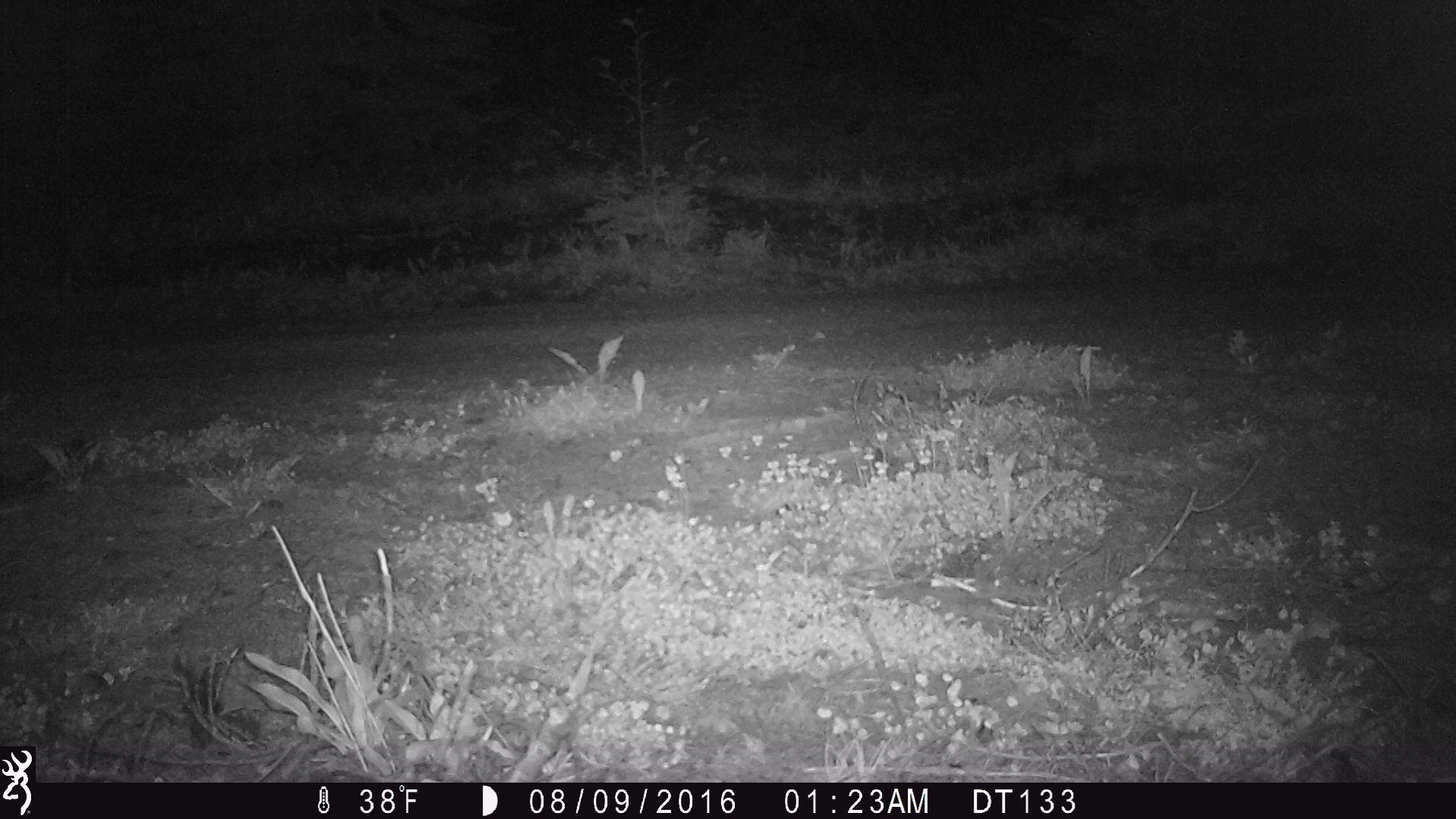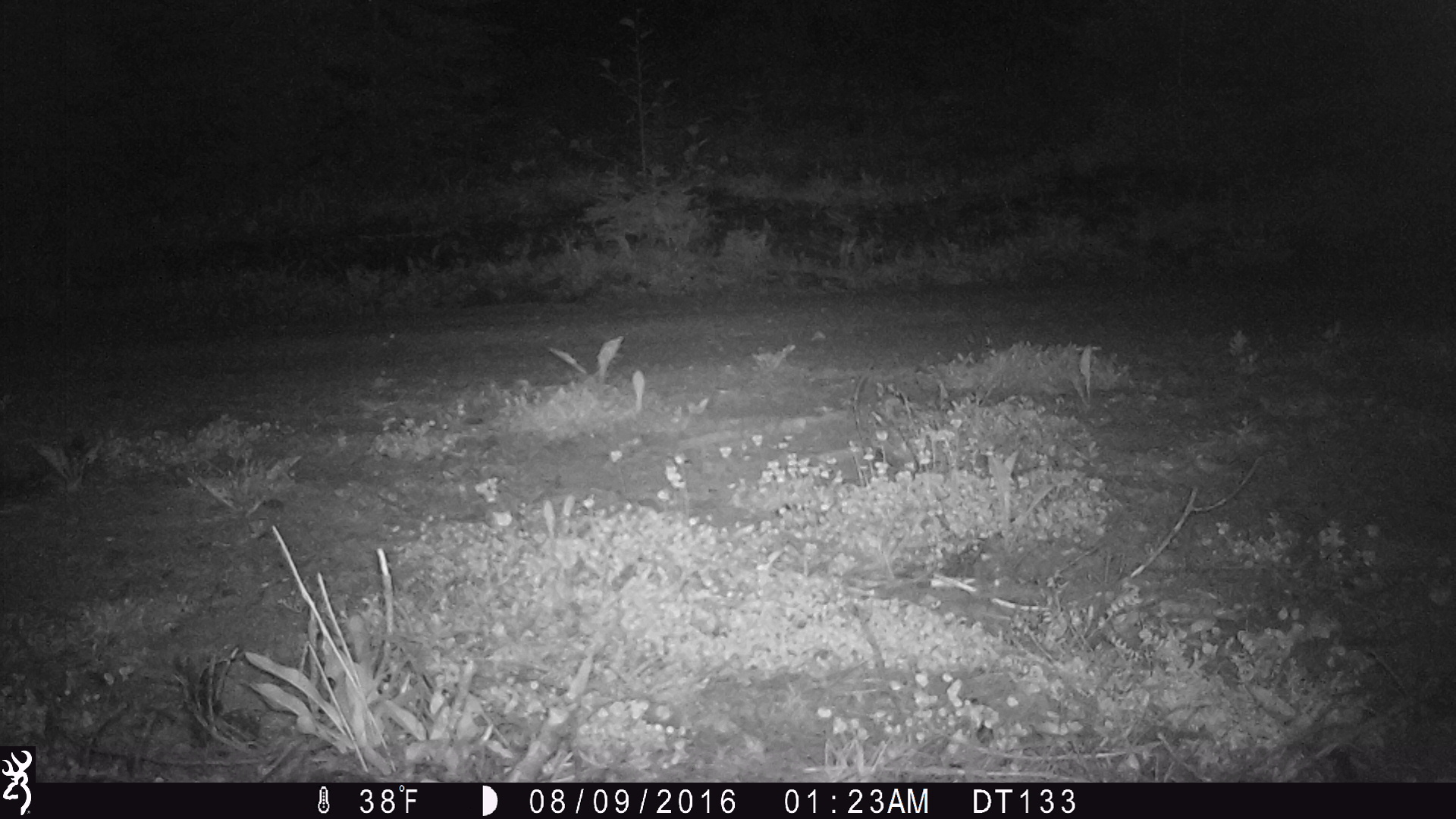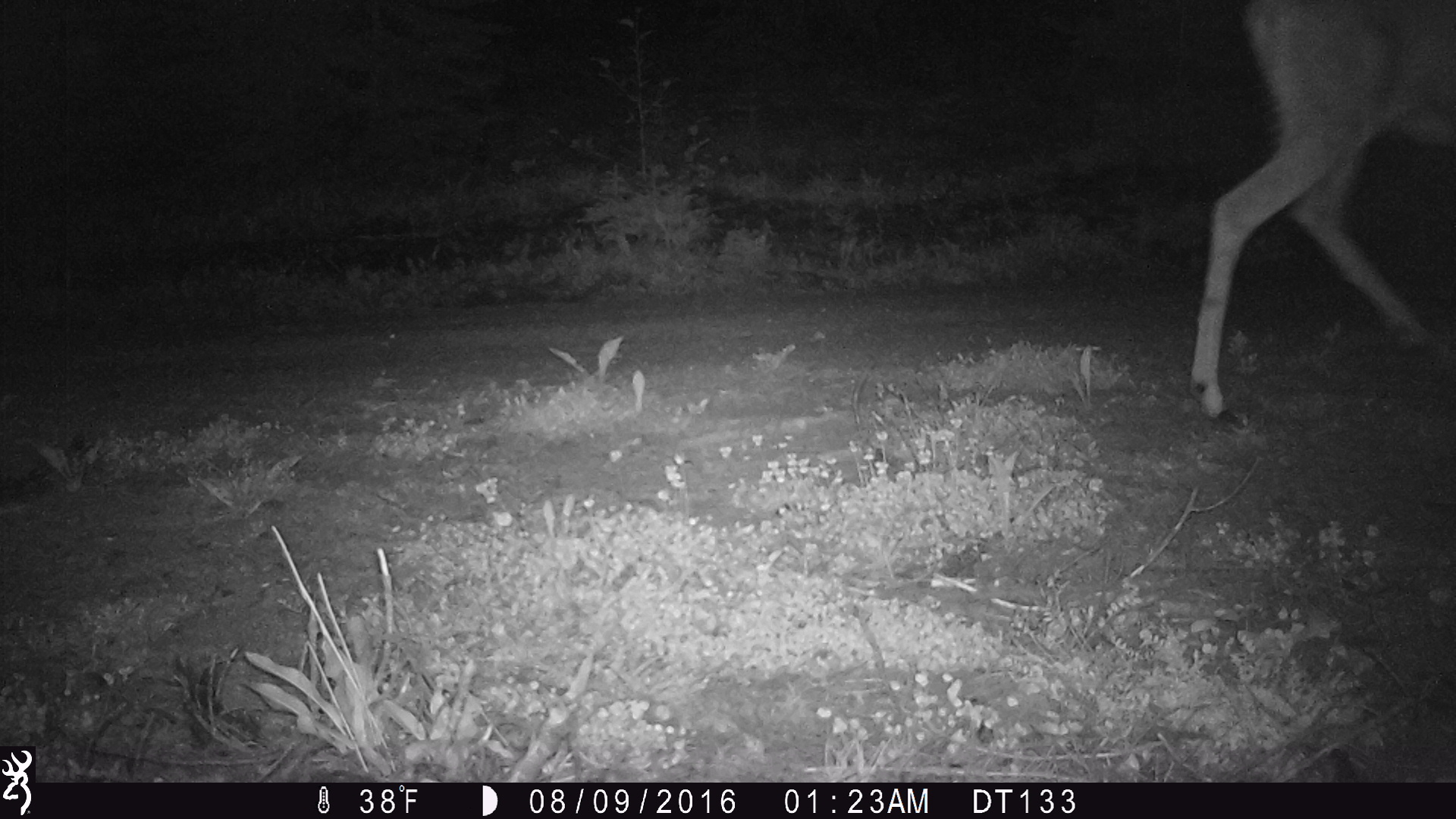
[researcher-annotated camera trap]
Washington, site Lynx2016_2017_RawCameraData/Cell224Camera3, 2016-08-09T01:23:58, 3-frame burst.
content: unidentified animal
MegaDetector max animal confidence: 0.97